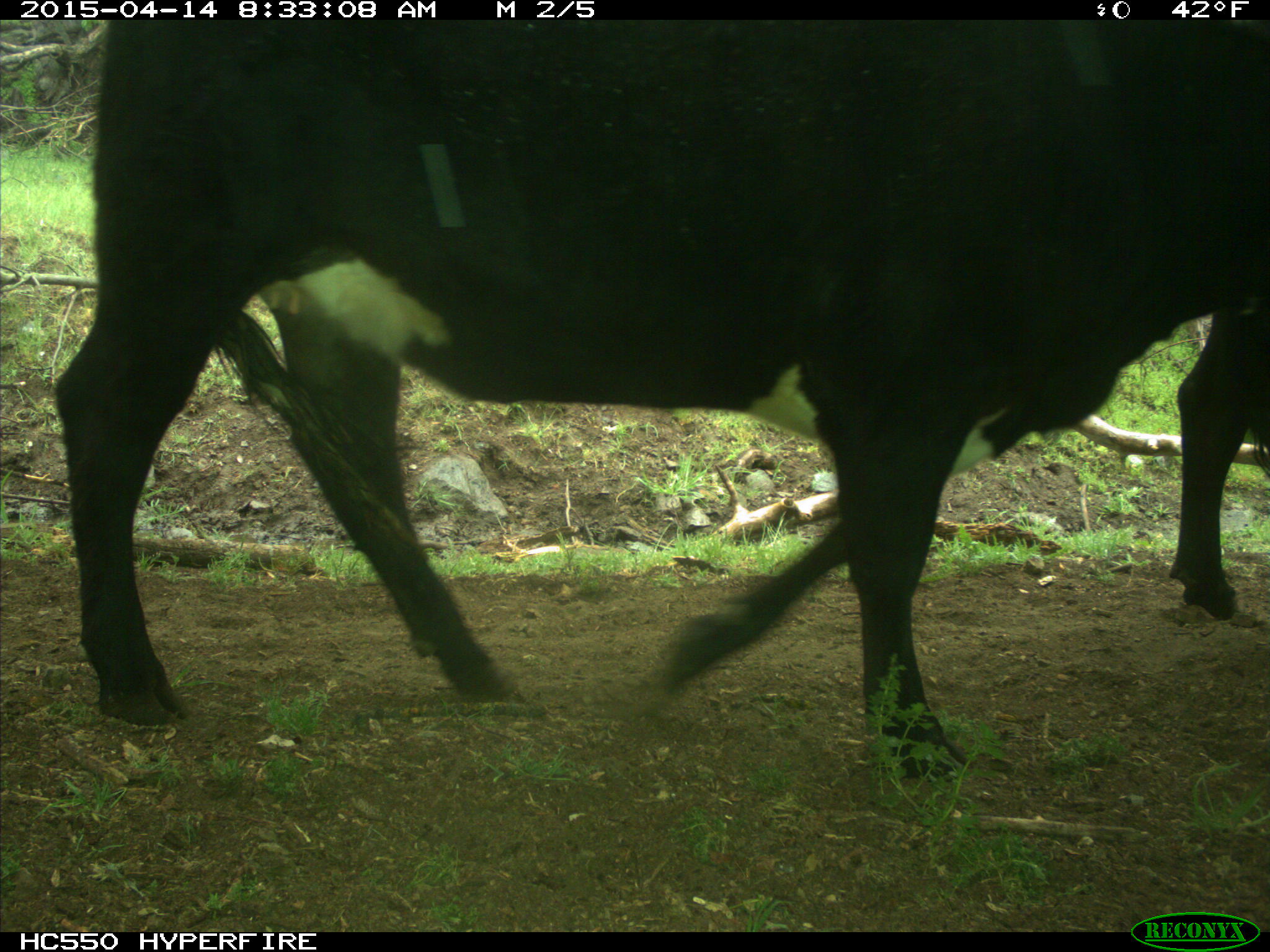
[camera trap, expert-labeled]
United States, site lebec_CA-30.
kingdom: Animalia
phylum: Chordata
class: Mammalia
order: Artiodactyla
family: Bovidae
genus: Bos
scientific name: Bos taurus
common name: domestic cow